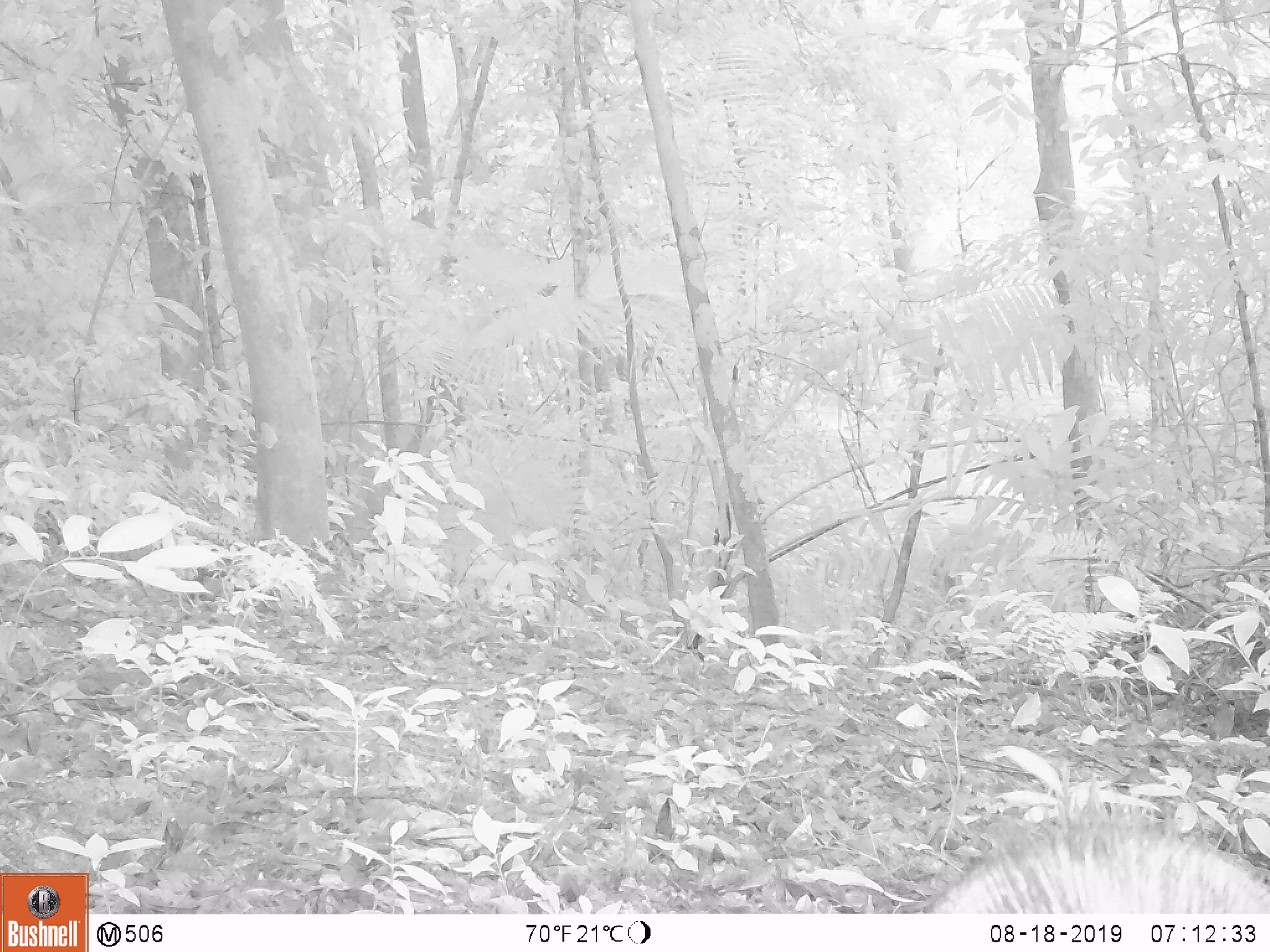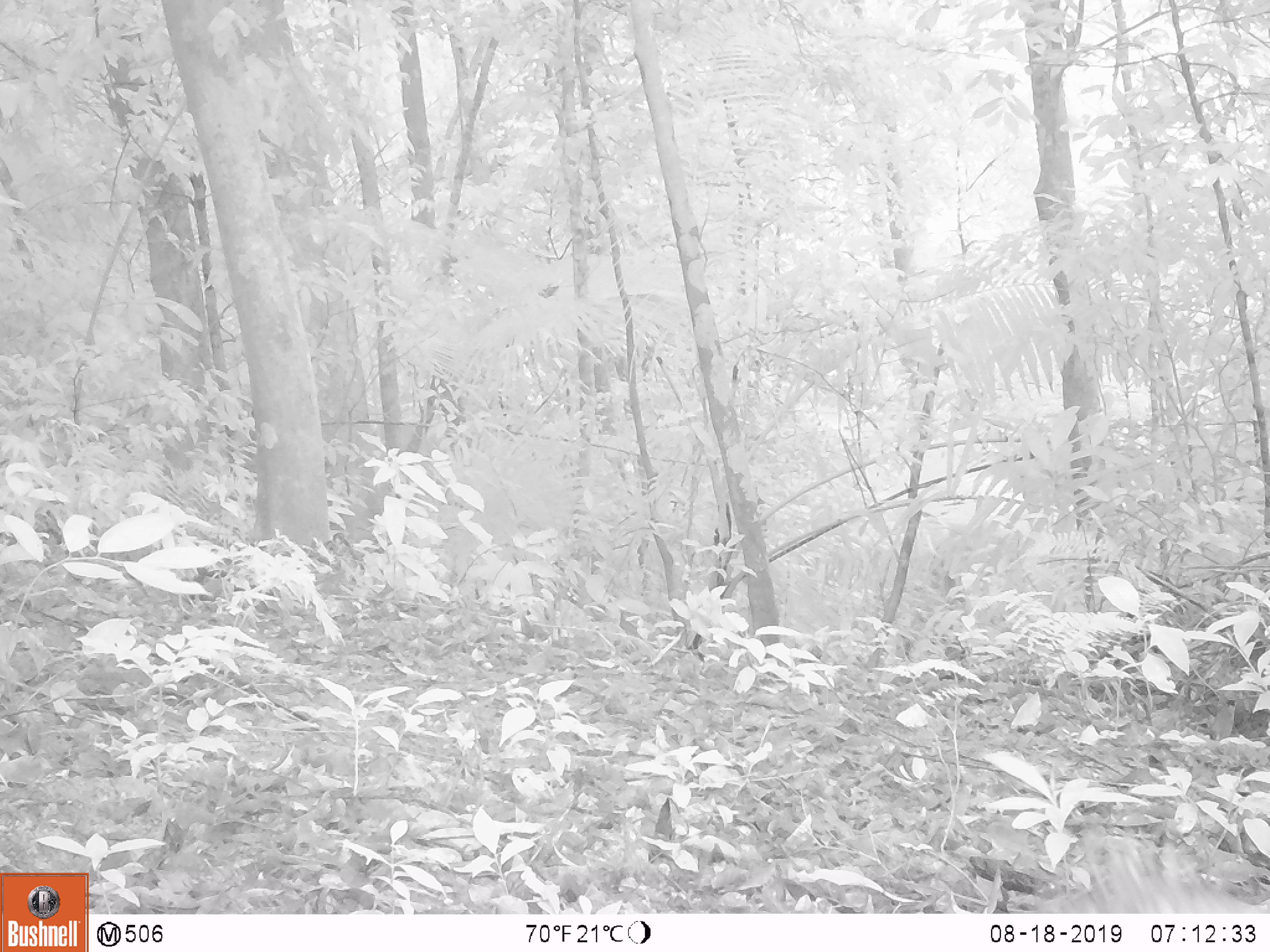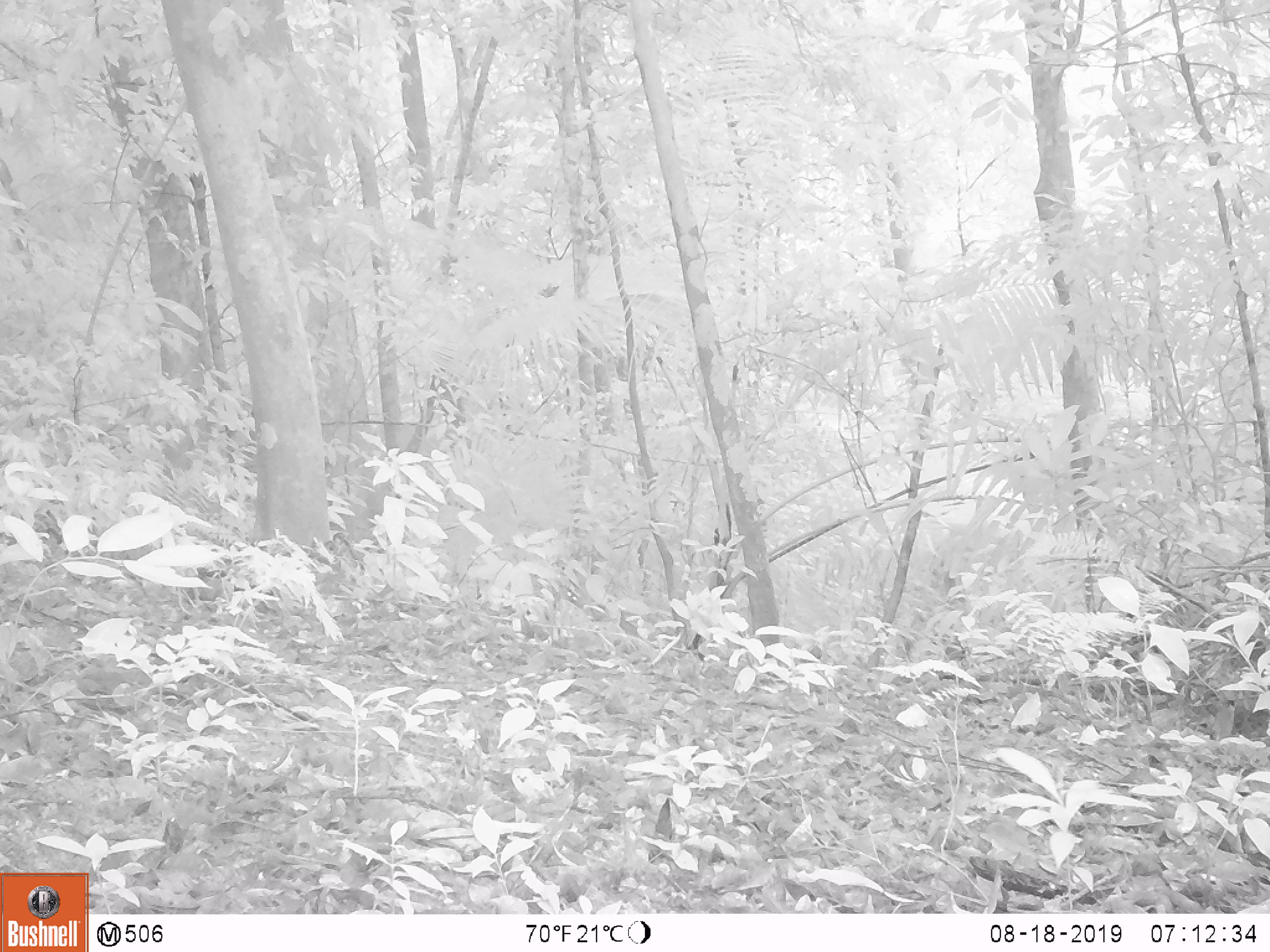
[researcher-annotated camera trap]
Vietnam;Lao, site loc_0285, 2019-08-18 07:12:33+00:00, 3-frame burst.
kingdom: Animalia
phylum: Chordata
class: Mammalia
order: Artiodactyla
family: Suidae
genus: Sus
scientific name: Sus scrofa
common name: eurasian wild pig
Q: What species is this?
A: Eurasian wild pig (Sus scrofa).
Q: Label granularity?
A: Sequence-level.